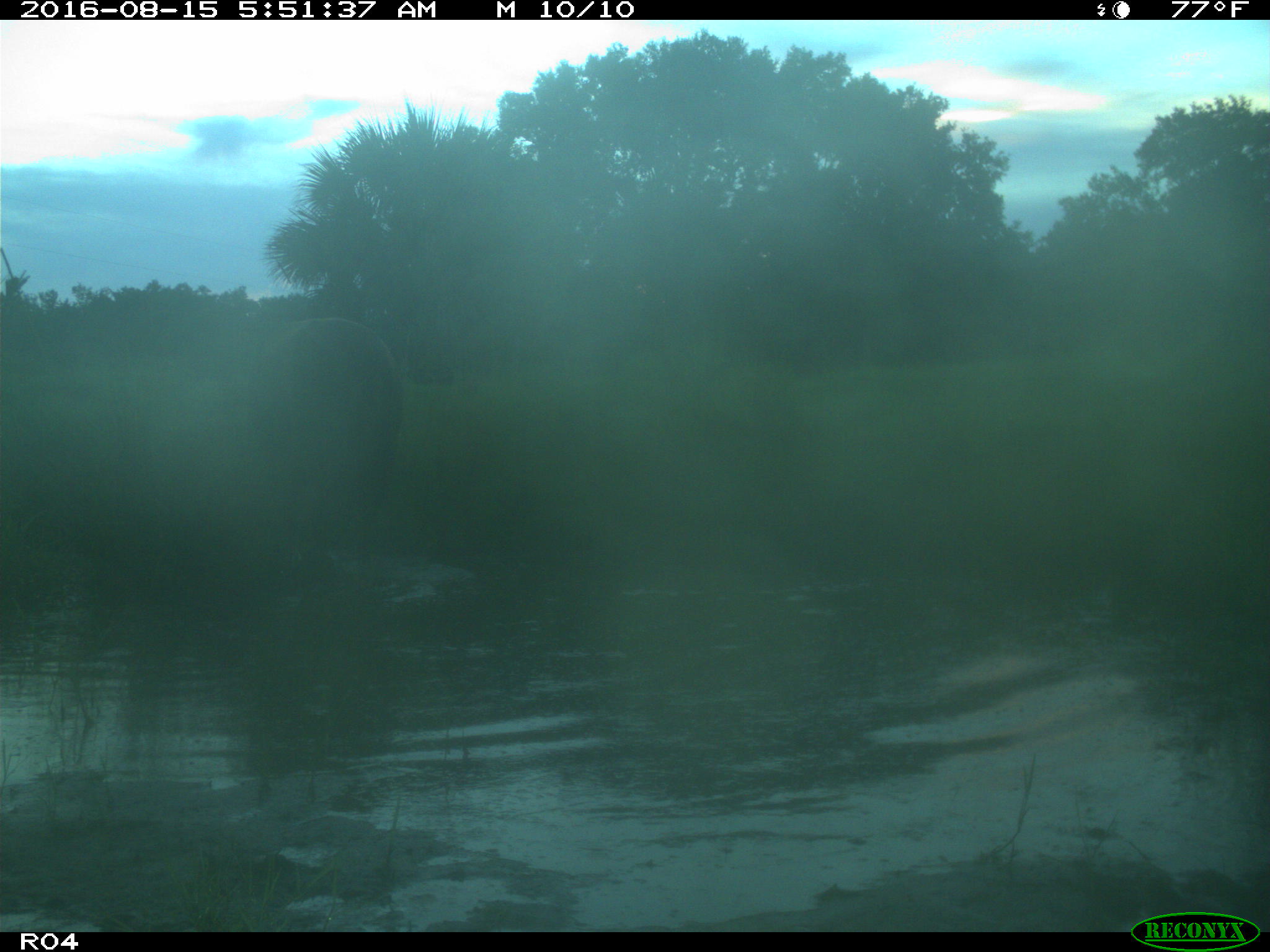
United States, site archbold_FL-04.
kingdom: Animalia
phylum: Chordata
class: Mammalia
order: Artiodactyla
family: Bovidae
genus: Bos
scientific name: Bos taurus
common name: domestic cow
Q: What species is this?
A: Bos taurus (domestic cow).